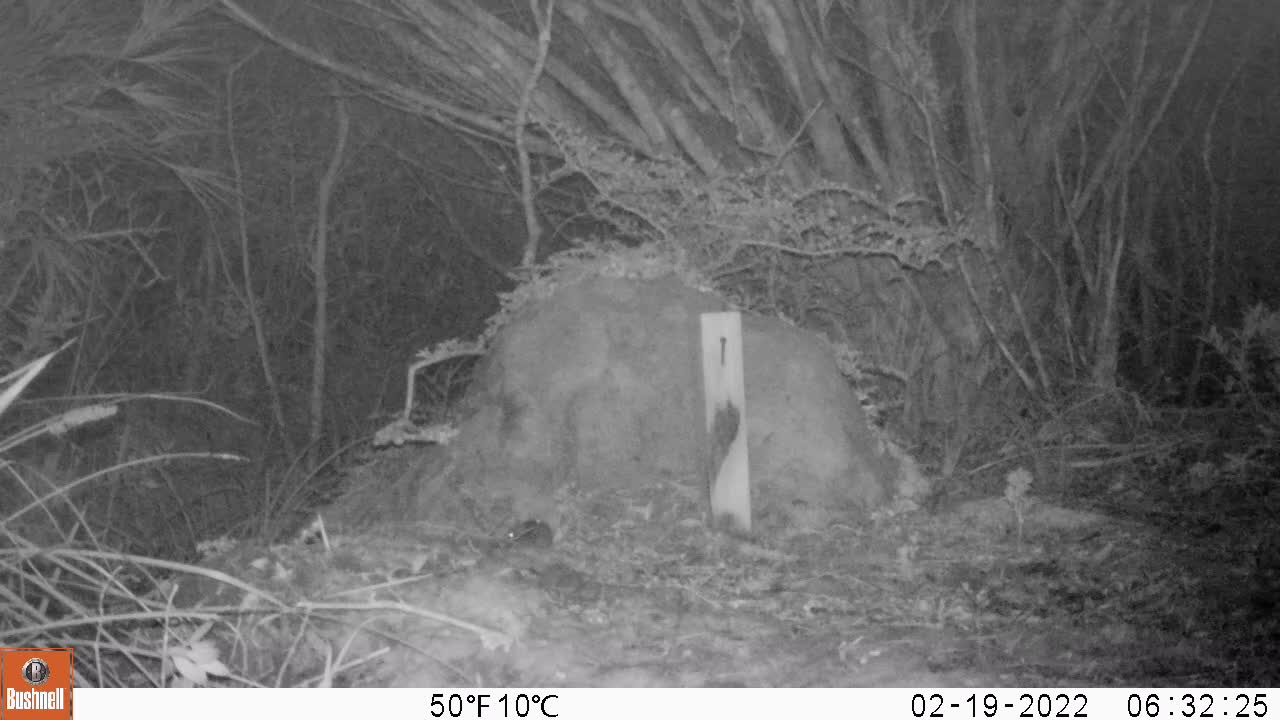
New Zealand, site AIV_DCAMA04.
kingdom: Animalia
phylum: Chordata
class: Mammalia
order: Rodentia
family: Muridae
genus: Mus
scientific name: Mus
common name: mouse